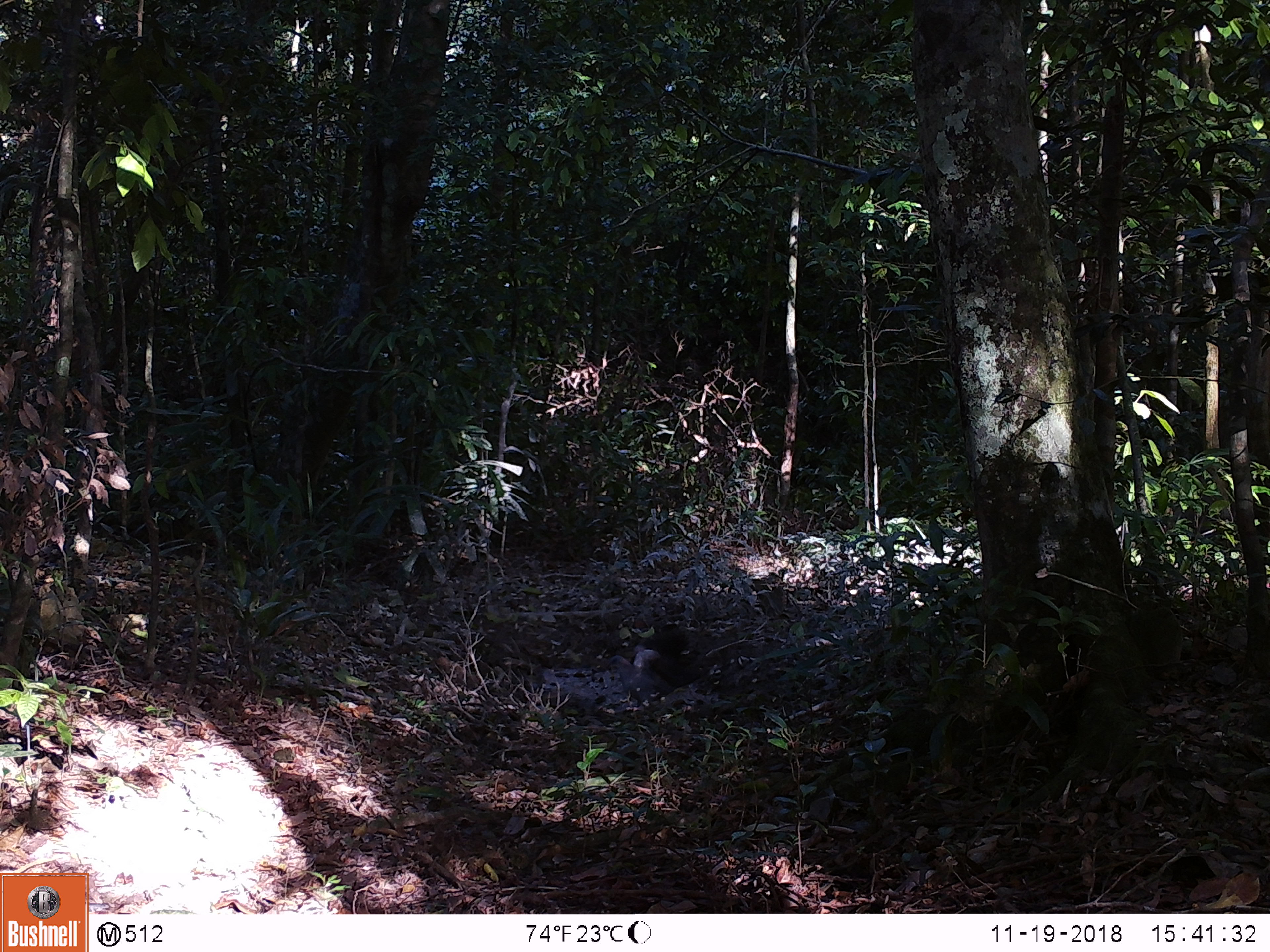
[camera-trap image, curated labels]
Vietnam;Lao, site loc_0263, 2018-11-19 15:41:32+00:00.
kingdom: Animalia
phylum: Chordata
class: Aves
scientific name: Aves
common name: bird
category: unidentified bird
Unidentified bird (bird) (Aves). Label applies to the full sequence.